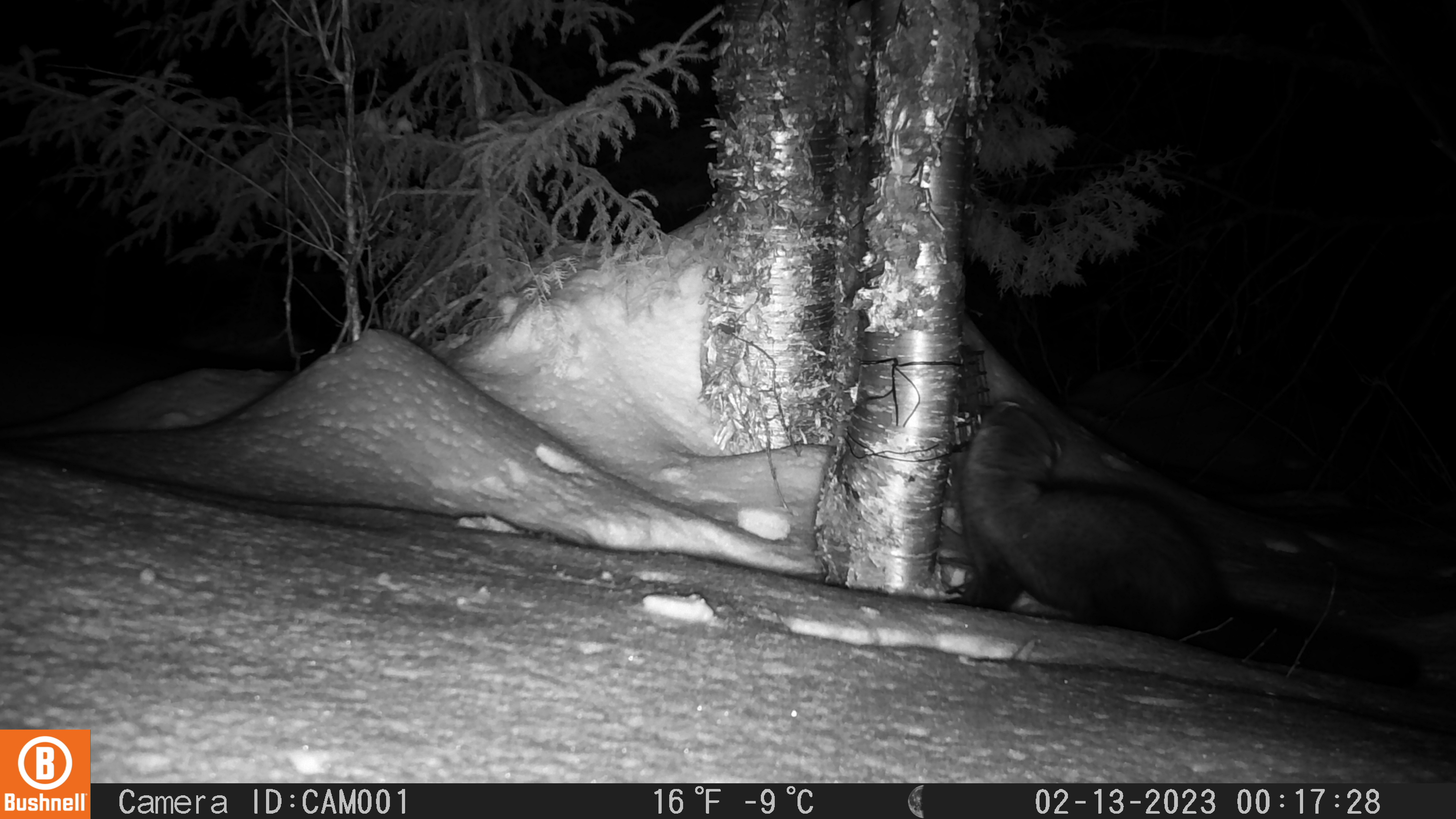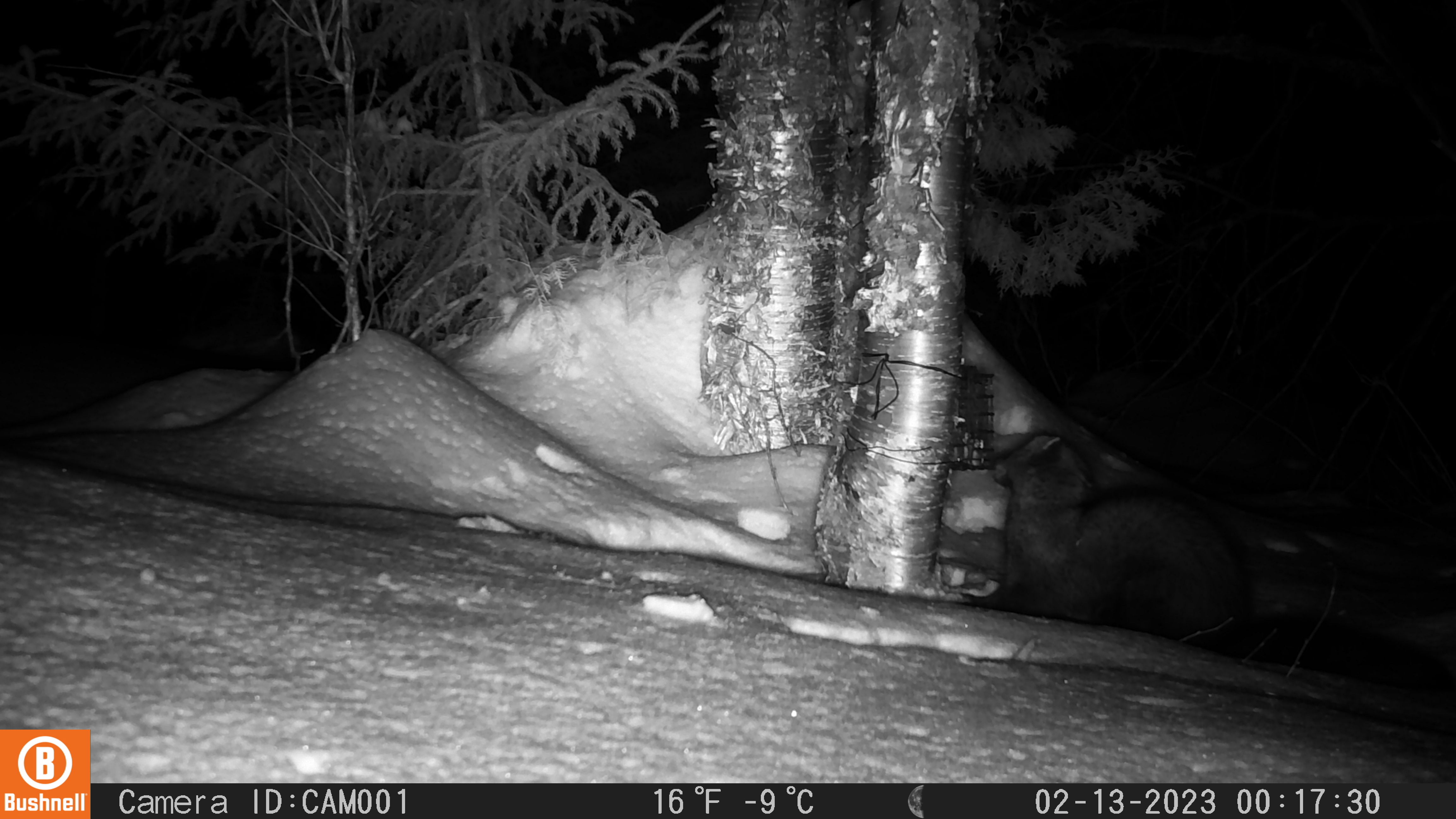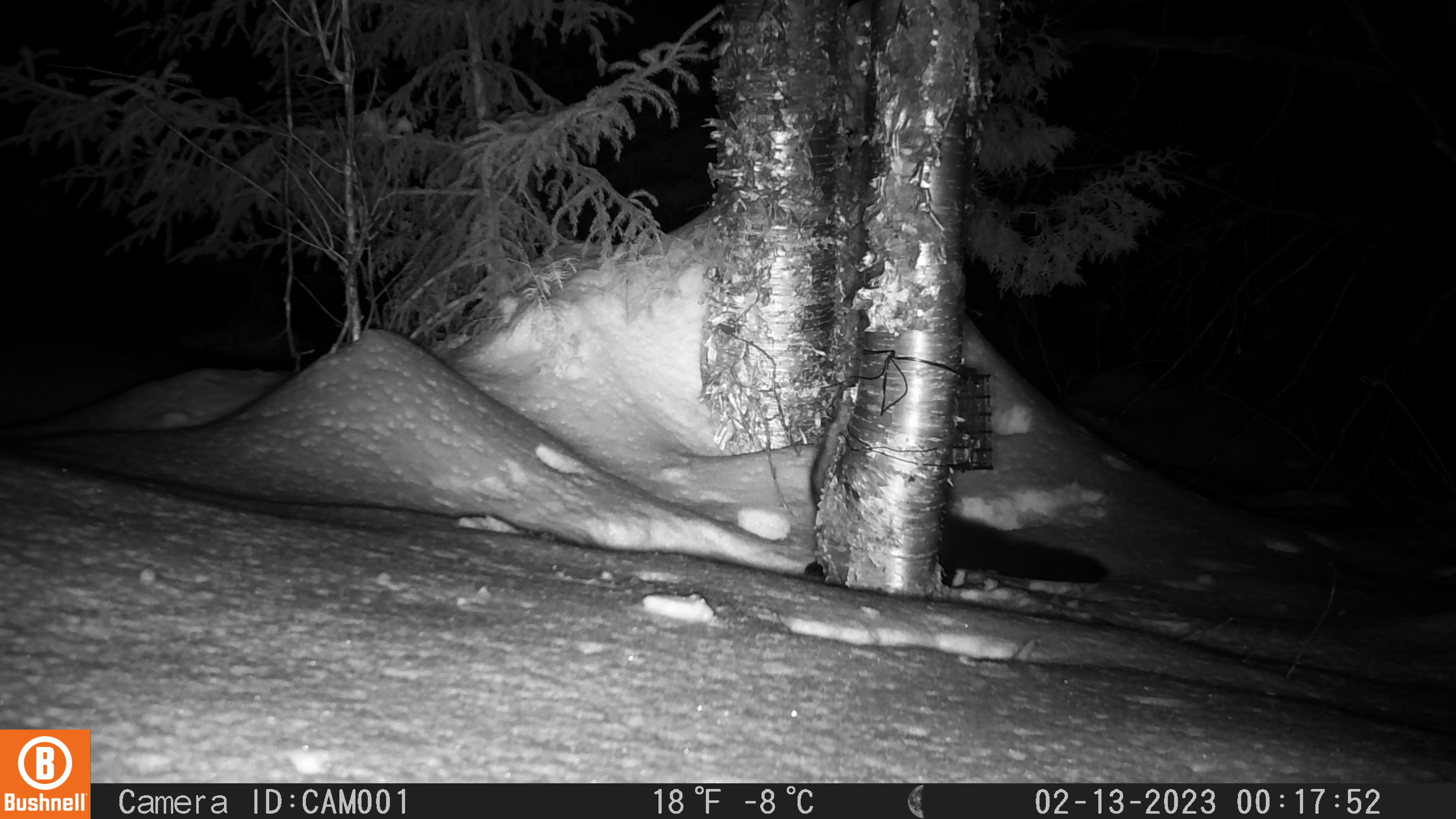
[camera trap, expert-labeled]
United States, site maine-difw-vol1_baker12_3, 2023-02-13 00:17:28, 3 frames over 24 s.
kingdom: Animalia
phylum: Chordata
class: Mammalia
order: Carnivora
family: Mustelidae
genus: Pekania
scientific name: Pekania pennanti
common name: fisher